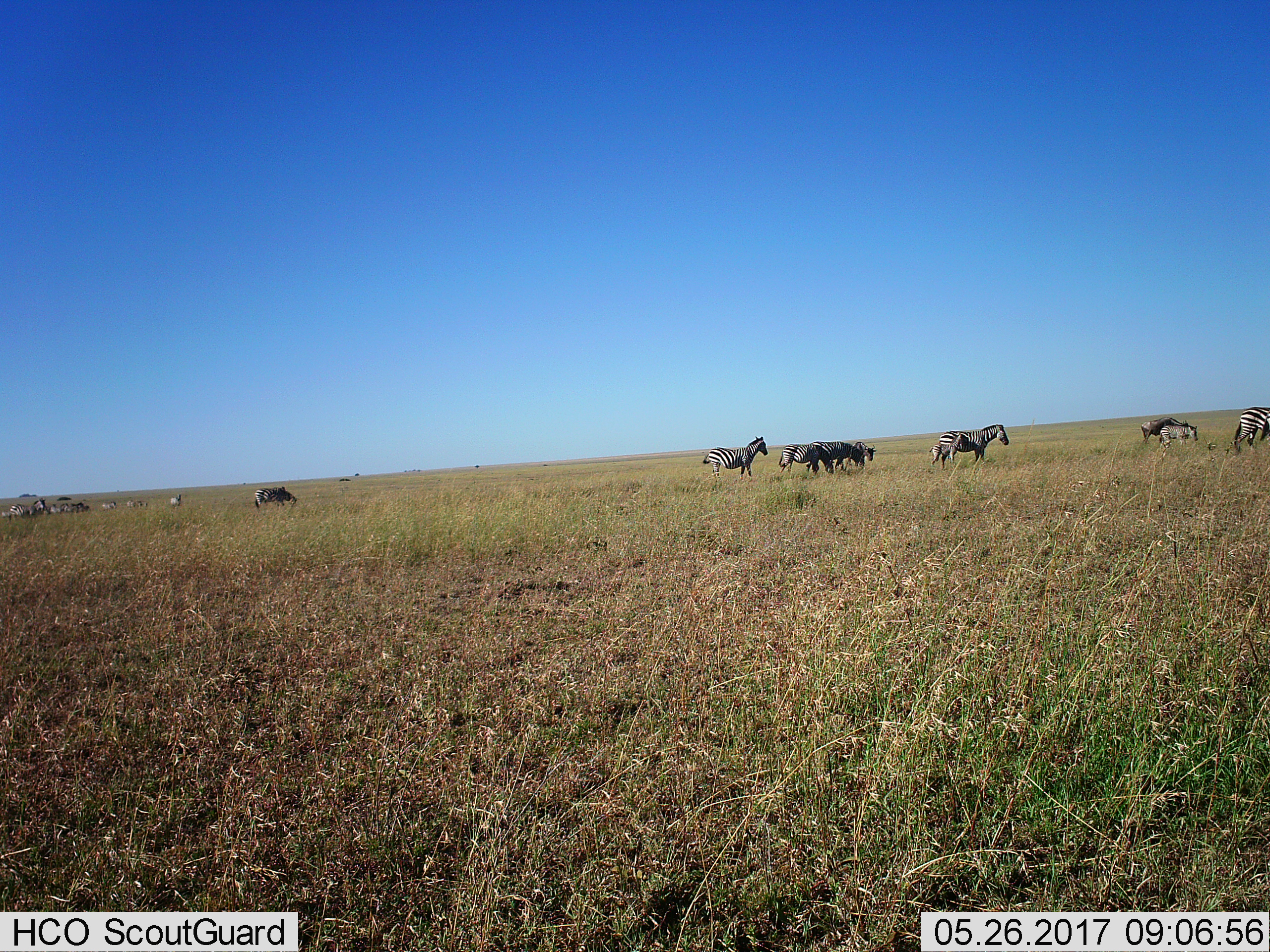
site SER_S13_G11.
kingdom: Animalia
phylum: Chordata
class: Mammalia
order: Perissodactyla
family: Equidae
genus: Equus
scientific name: Equus quagga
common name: plains zebra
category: zebraplains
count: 11-50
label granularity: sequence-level